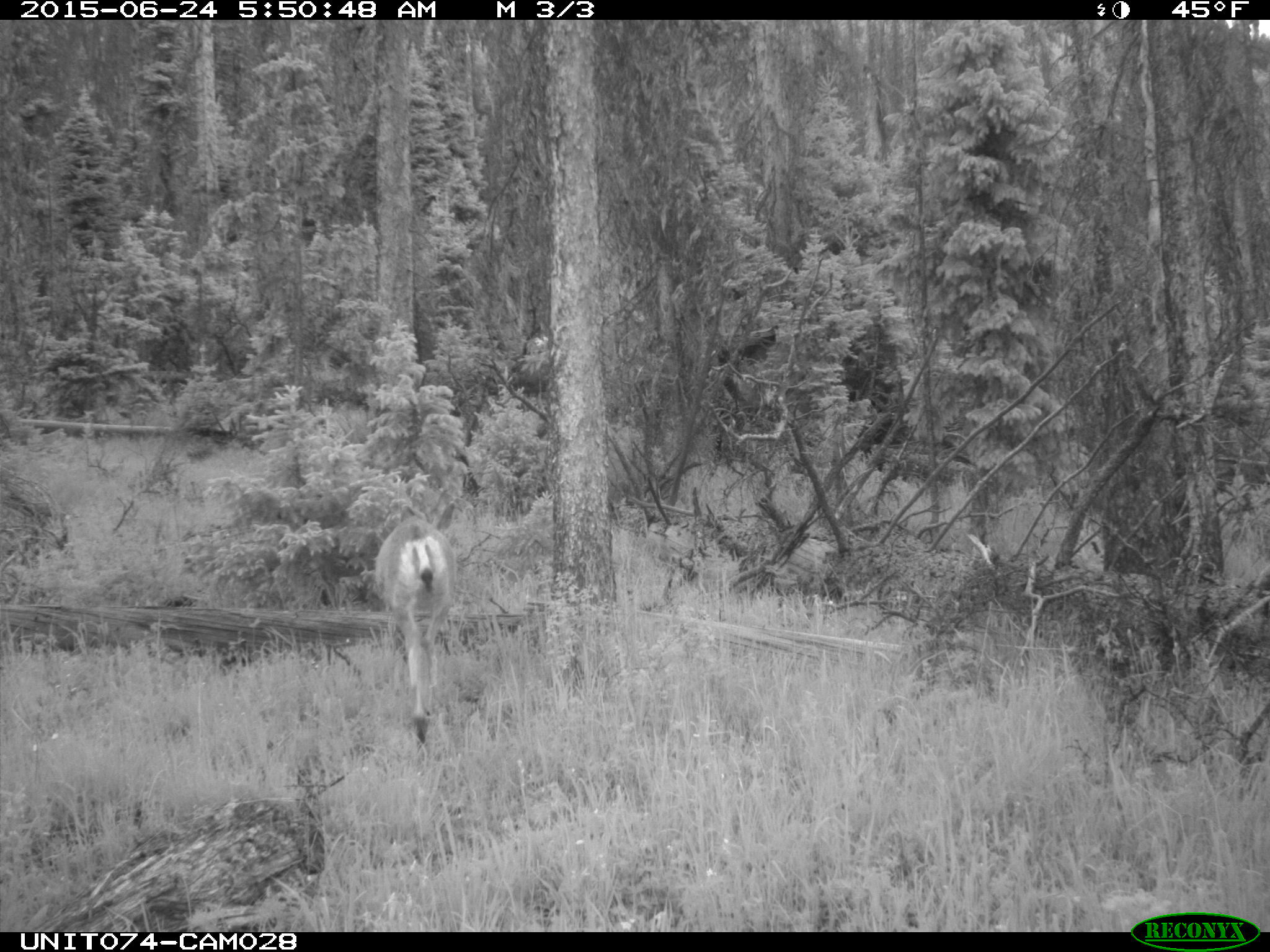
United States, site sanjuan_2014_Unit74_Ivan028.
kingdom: Animalia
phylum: Chordata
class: Mammalia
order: Artiodactyla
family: Cervidae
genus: Odocoileus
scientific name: Odocoileus hemionus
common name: mule deer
Odocoileus hemionus (mule deer).